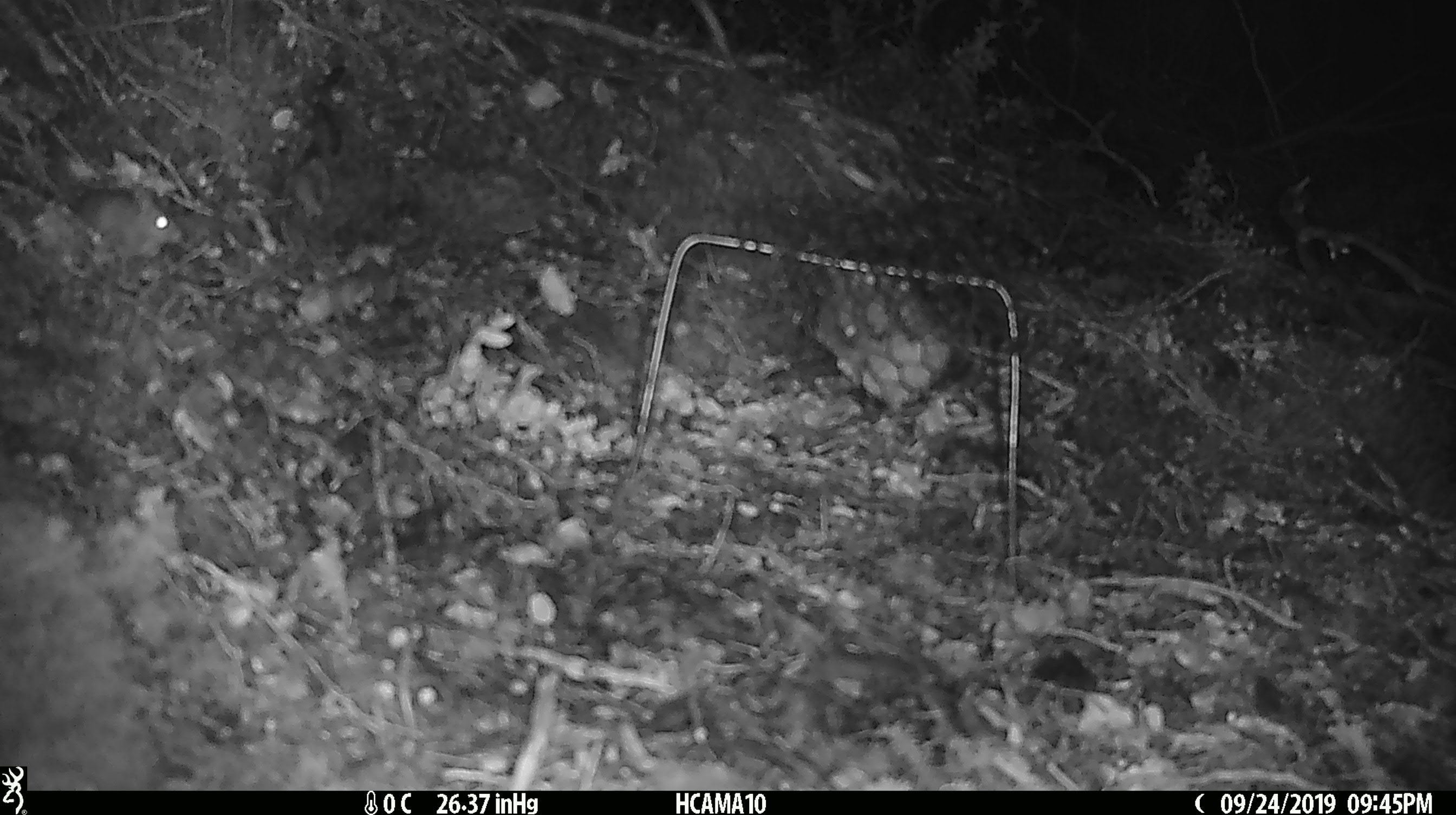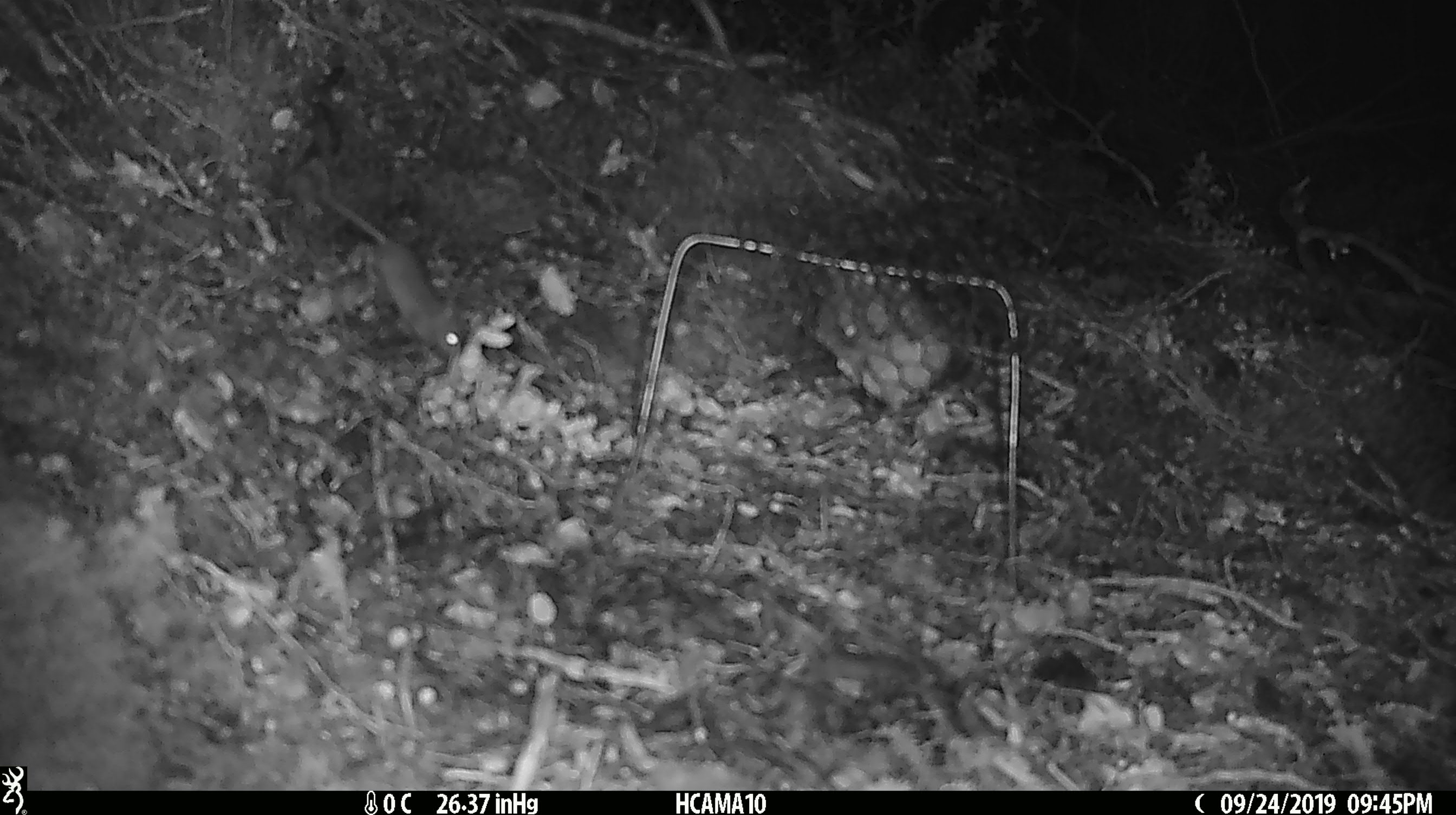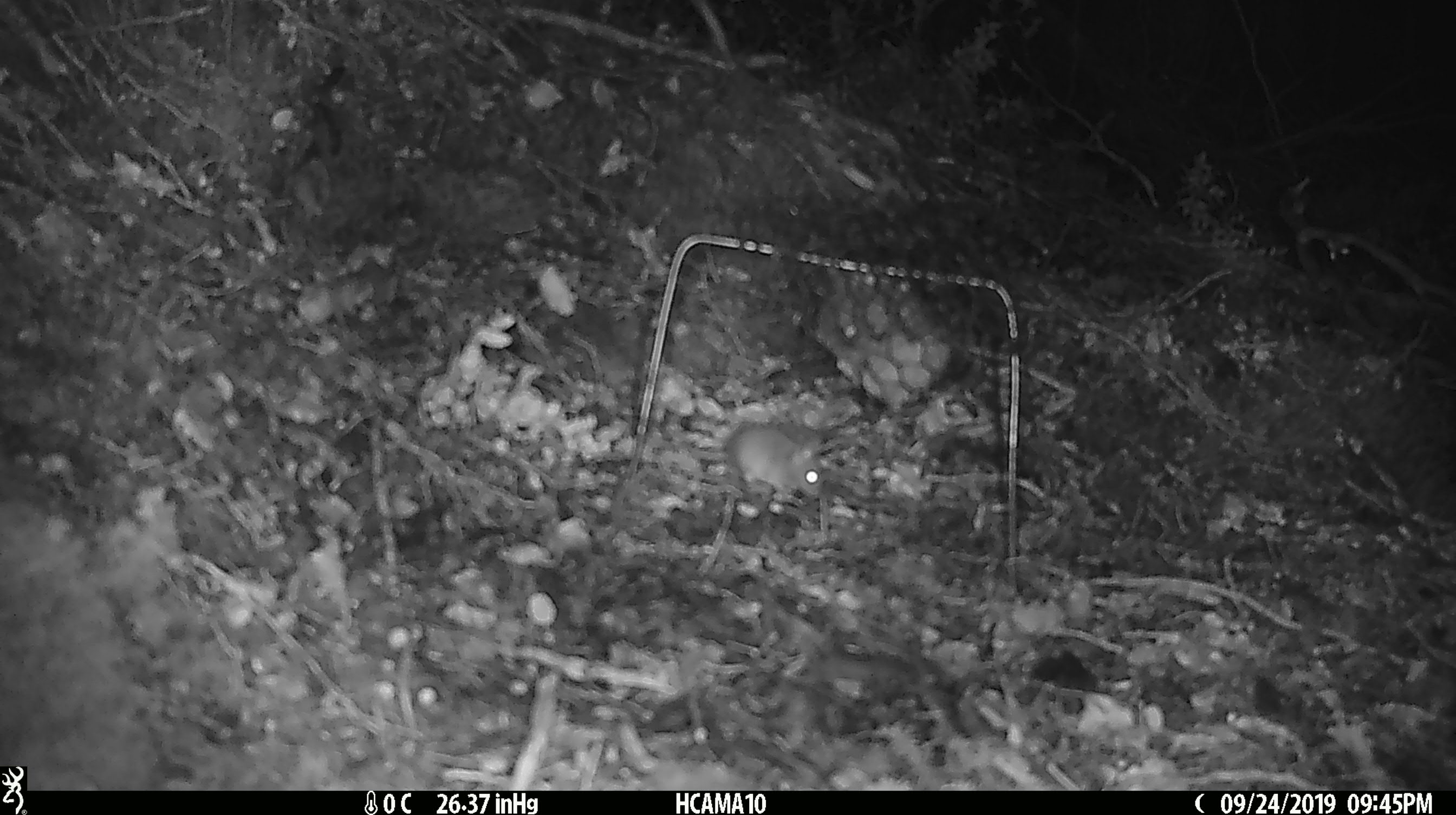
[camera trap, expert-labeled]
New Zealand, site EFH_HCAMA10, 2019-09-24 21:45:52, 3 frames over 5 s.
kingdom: Animalia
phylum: Chordata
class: Mammalia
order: Rodentia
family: Muridae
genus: Mus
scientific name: Mus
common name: mouse